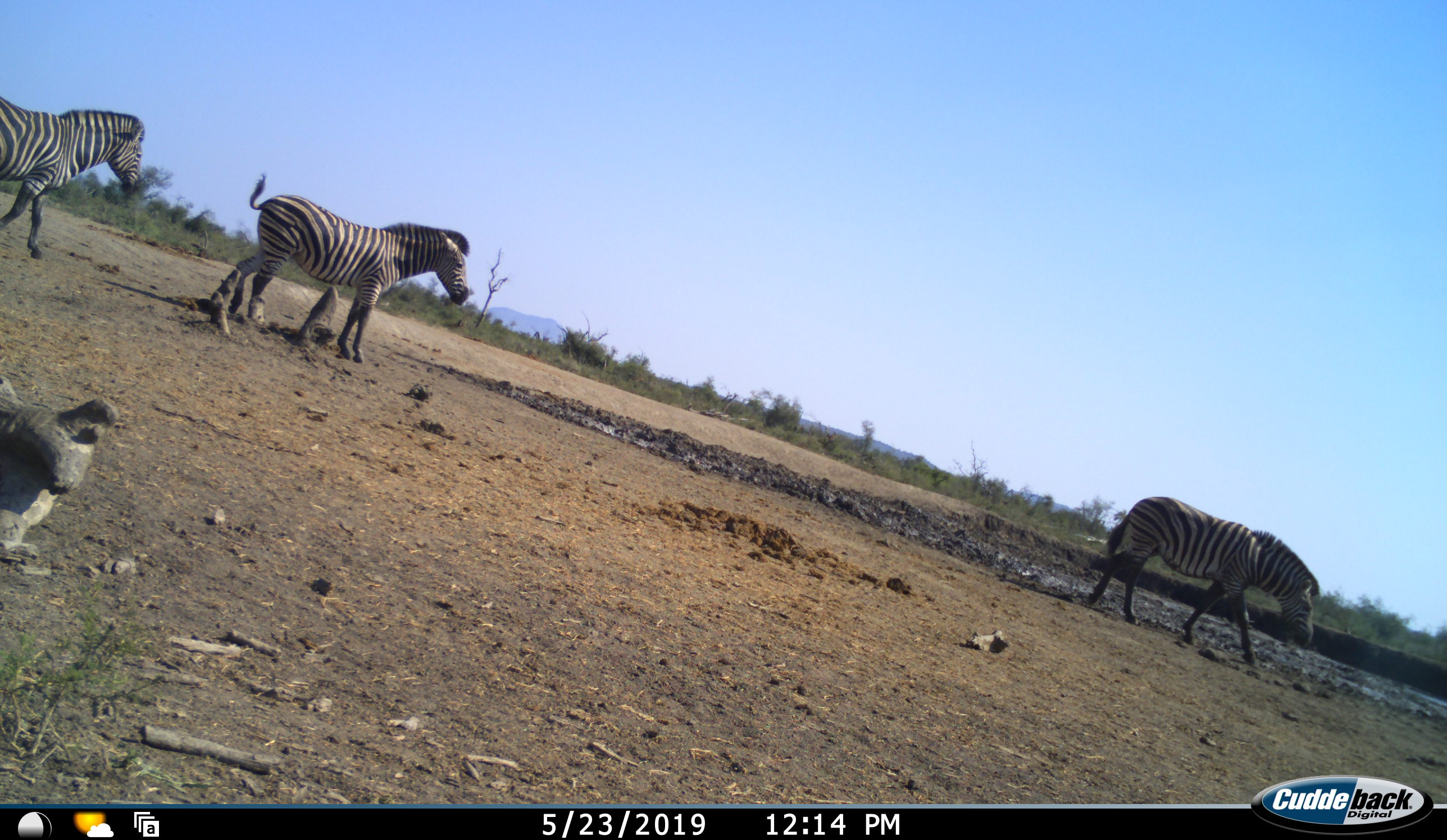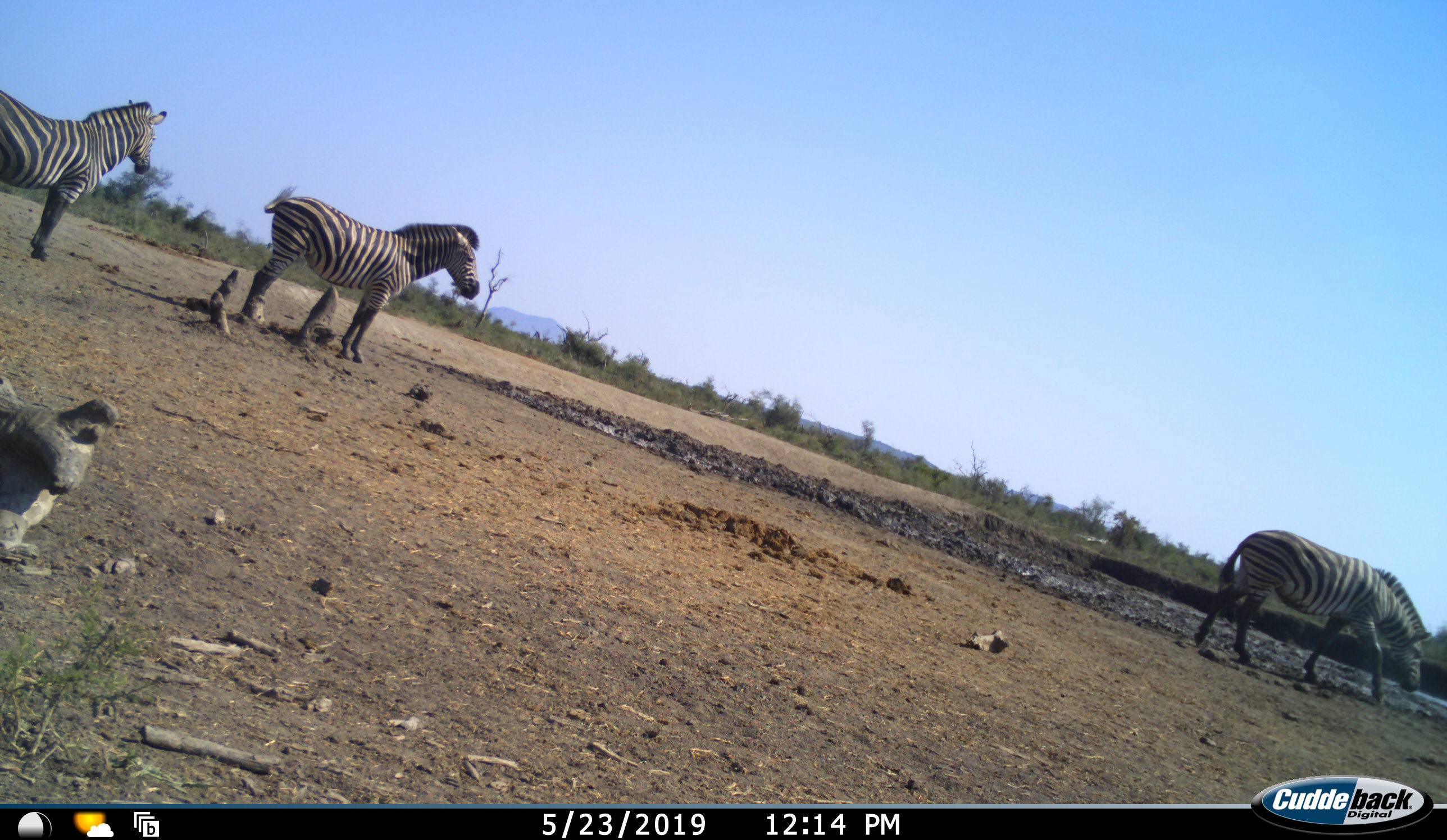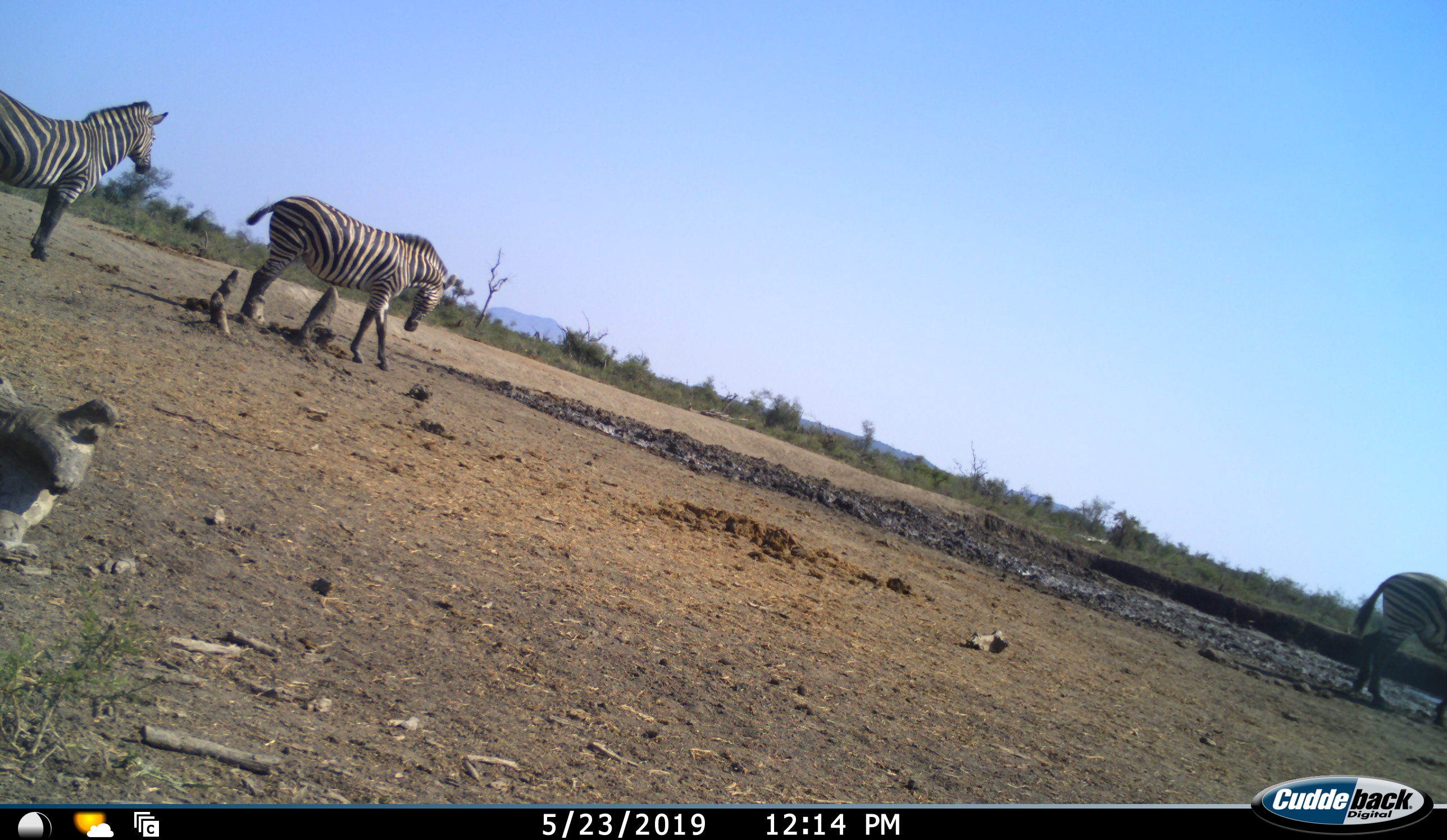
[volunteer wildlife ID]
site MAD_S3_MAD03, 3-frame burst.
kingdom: Animalia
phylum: Chordata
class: Mammalia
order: Perissodactyla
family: Equidae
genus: Equus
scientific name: Equus quagga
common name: plains zebra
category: zebraplains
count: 3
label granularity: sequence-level